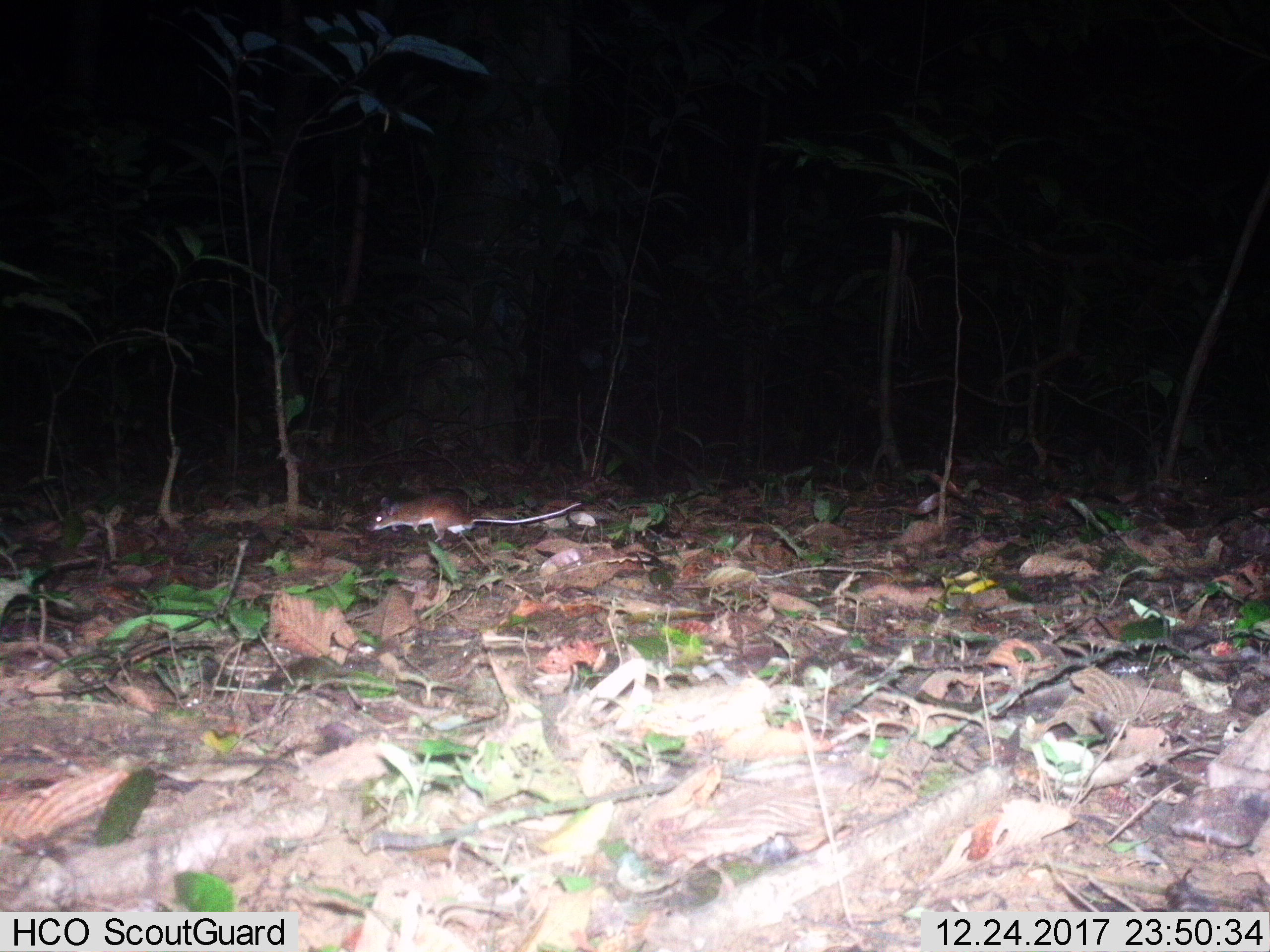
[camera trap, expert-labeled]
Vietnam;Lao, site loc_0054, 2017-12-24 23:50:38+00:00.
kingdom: Animalia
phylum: Chordata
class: Mammalia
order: Rodentia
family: Muridae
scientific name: Muridae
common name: old-world mice and rats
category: unidentified murid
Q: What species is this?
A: Unidentified murid (old-world mice and rats) (Muridae).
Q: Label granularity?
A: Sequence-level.